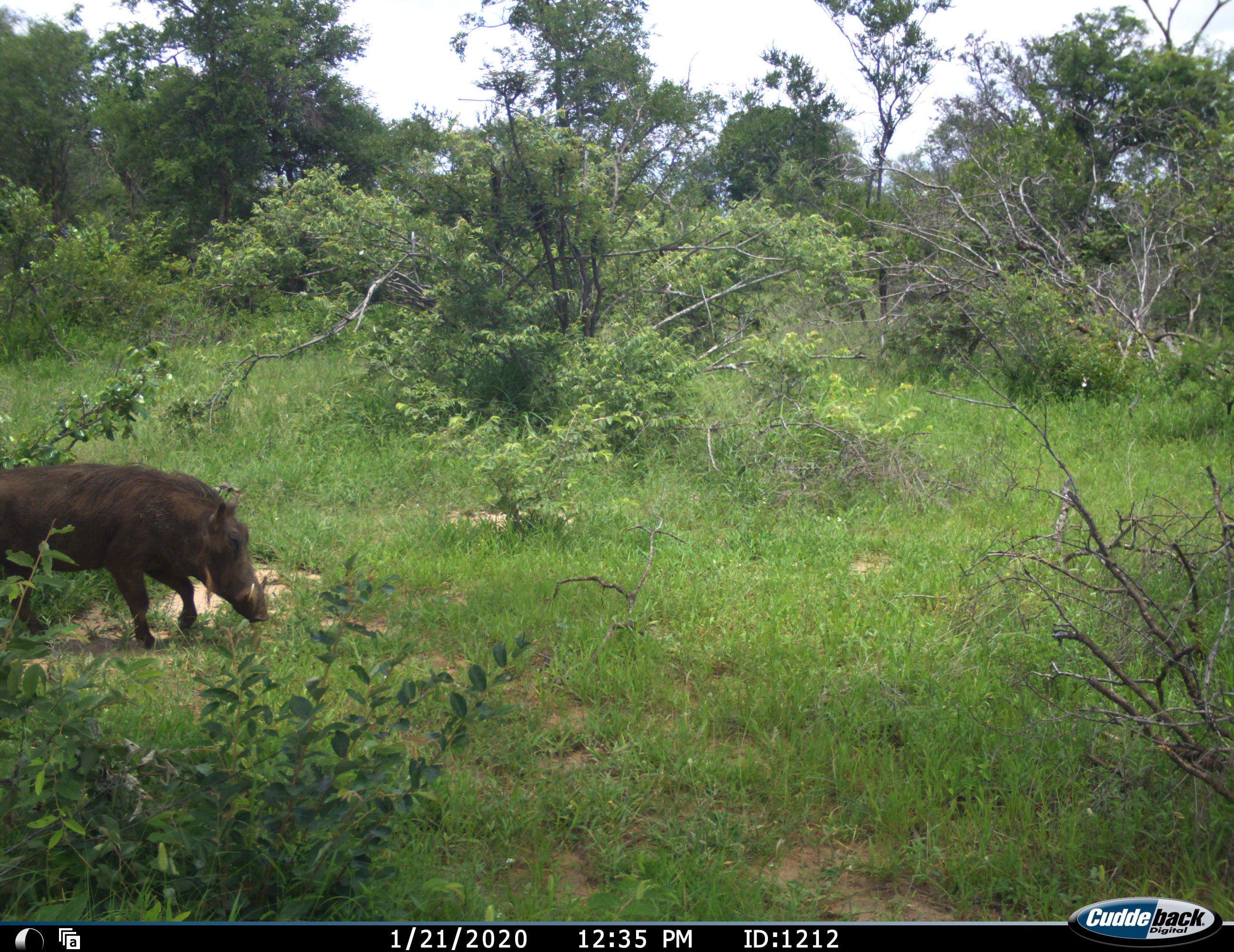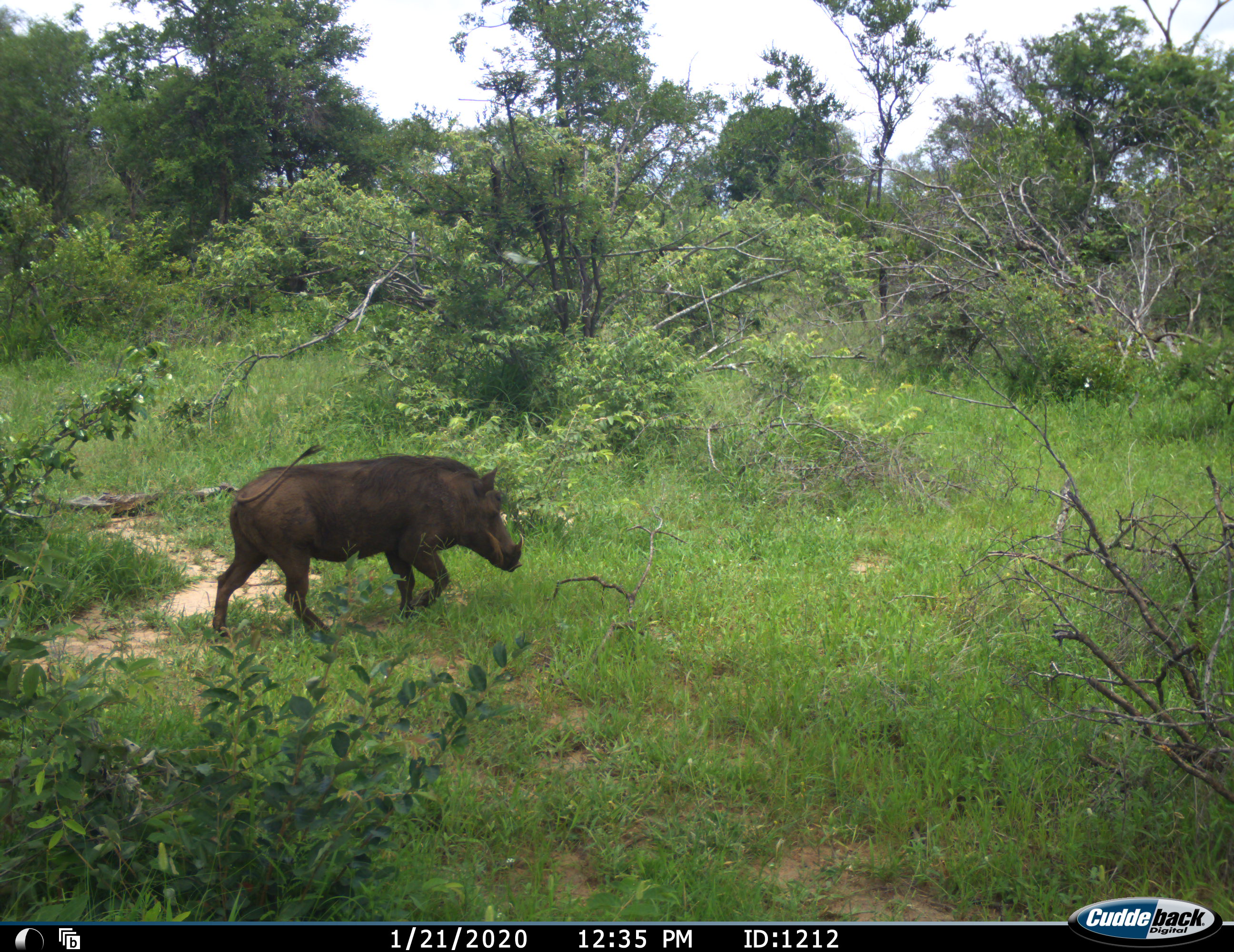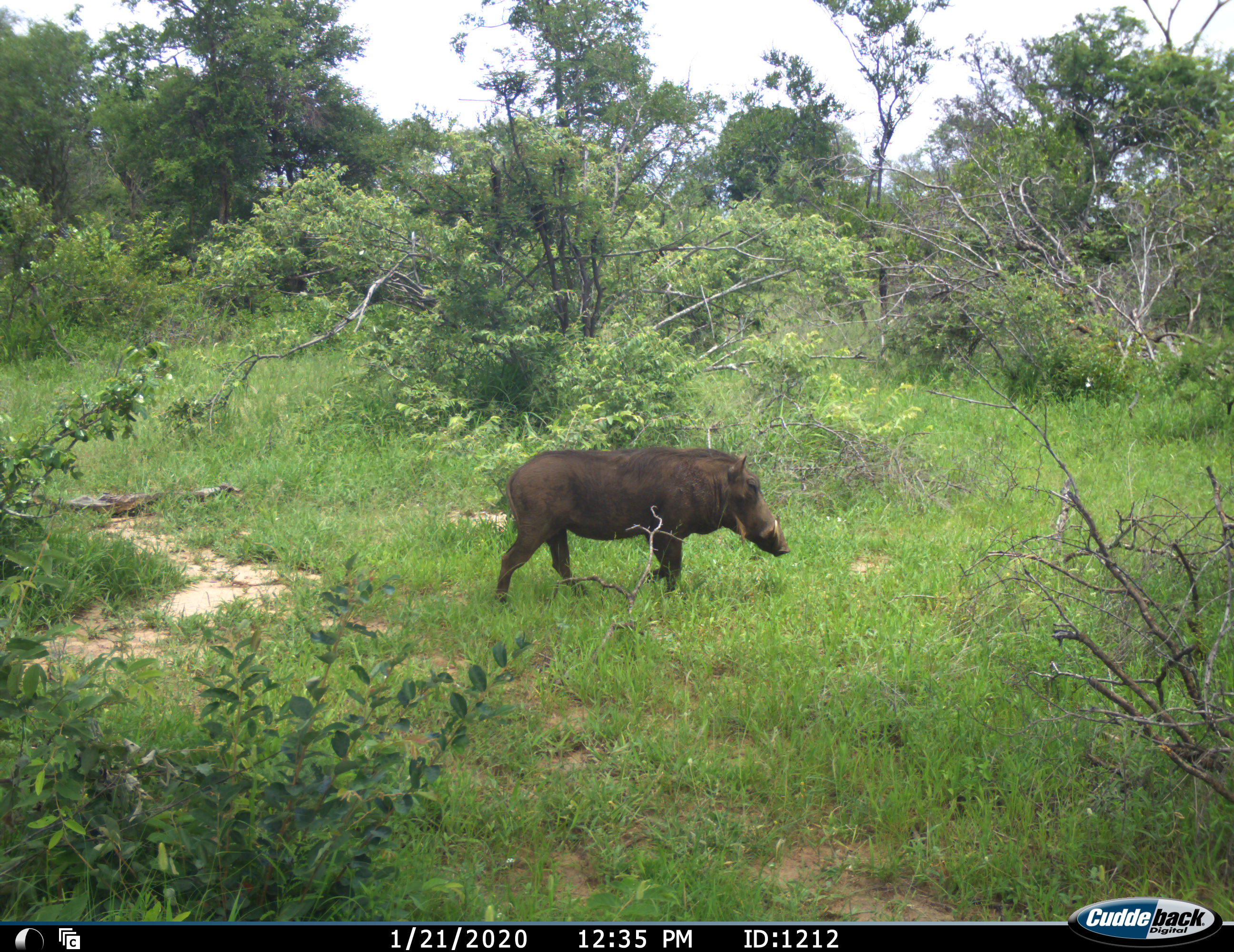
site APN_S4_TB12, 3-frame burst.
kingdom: Animalia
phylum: Chordata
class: Mammalia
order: Artiodactyla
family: Suidae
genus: Phacochoerus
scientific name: Phacochoerus africanus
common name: warthog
Warthog (Phacochoerus africanus), count 1. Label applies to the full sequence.